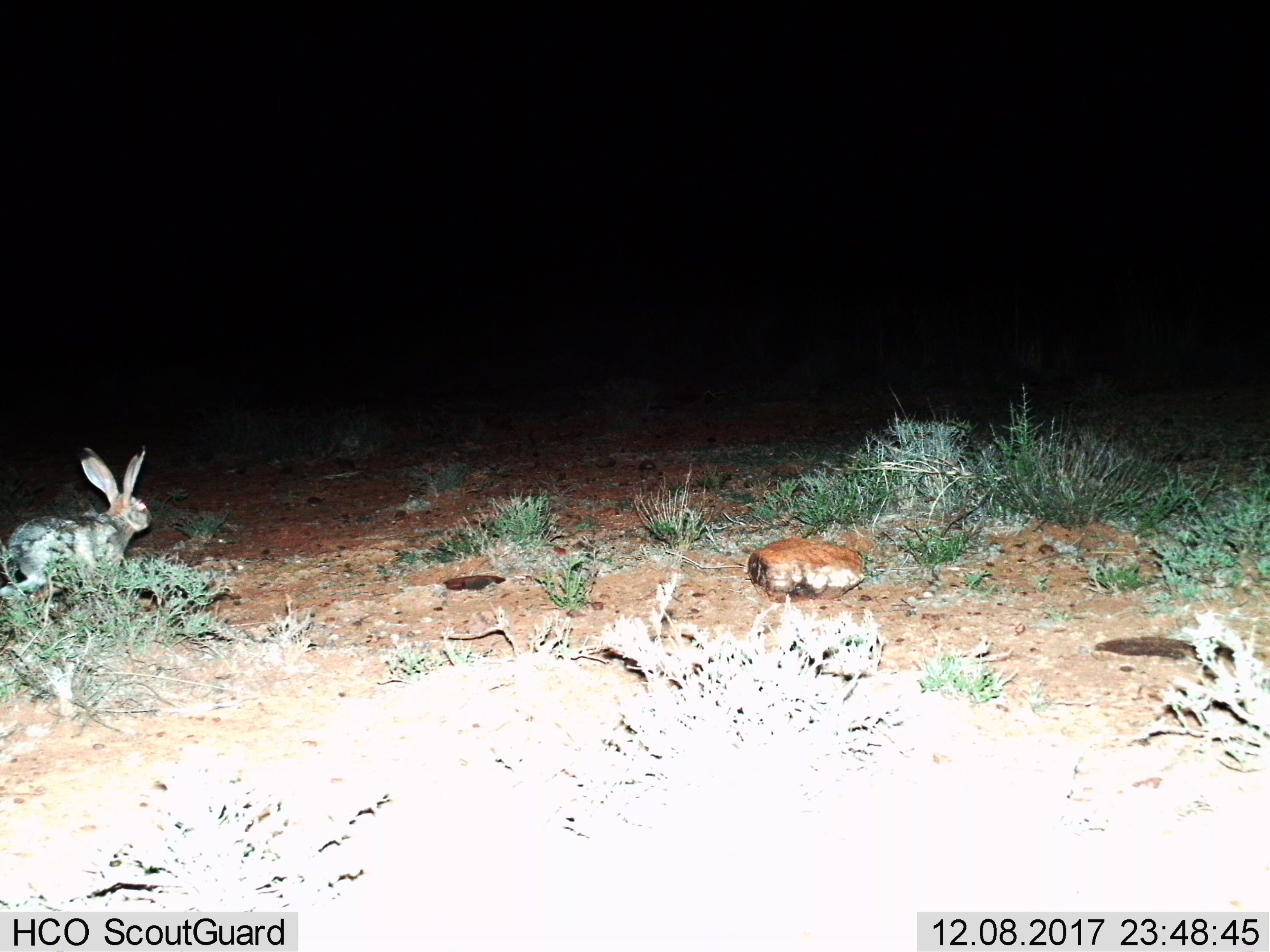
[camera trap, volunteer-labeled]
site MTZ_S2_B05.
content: unidentified animal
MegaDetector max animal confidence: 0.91